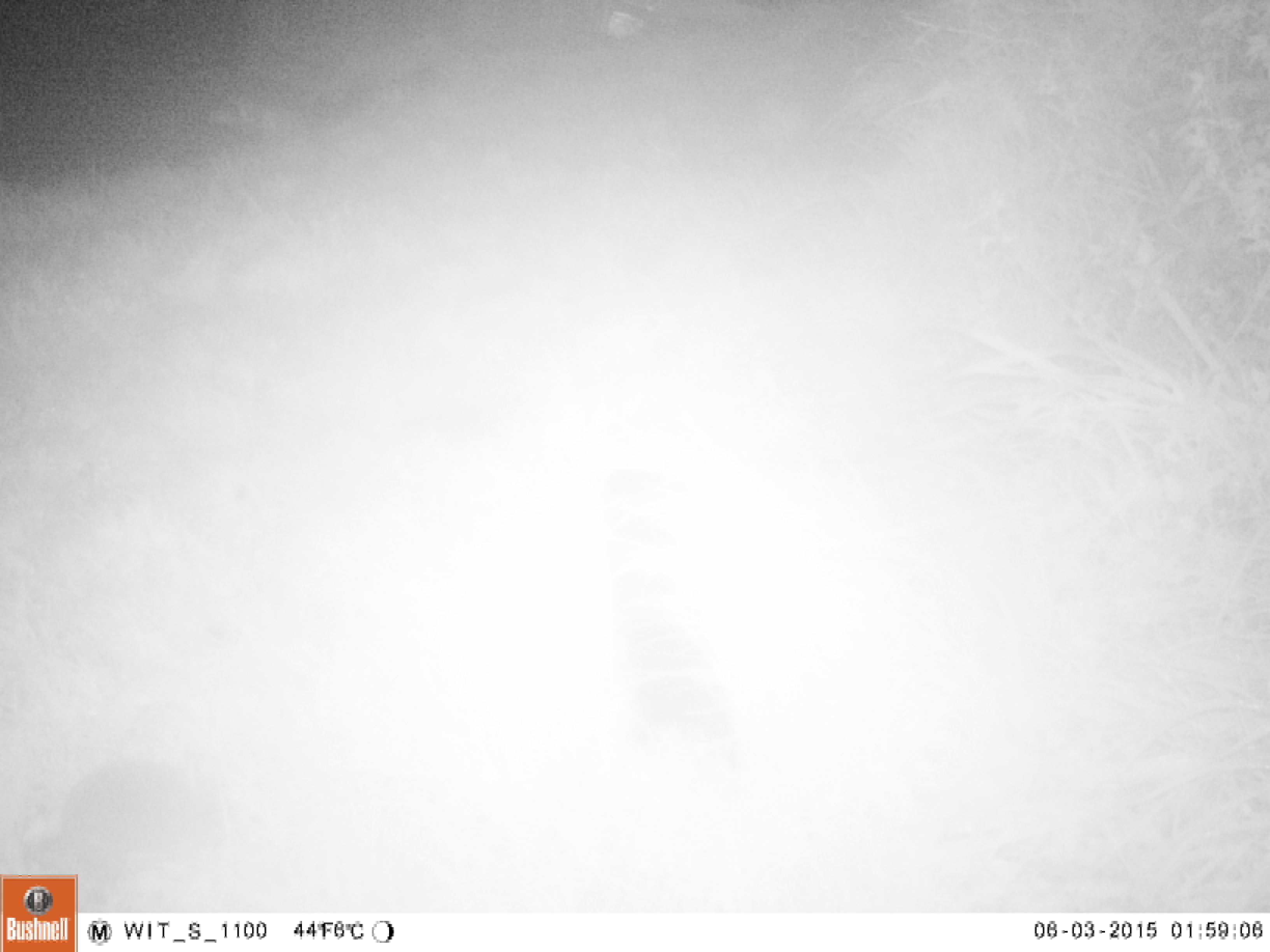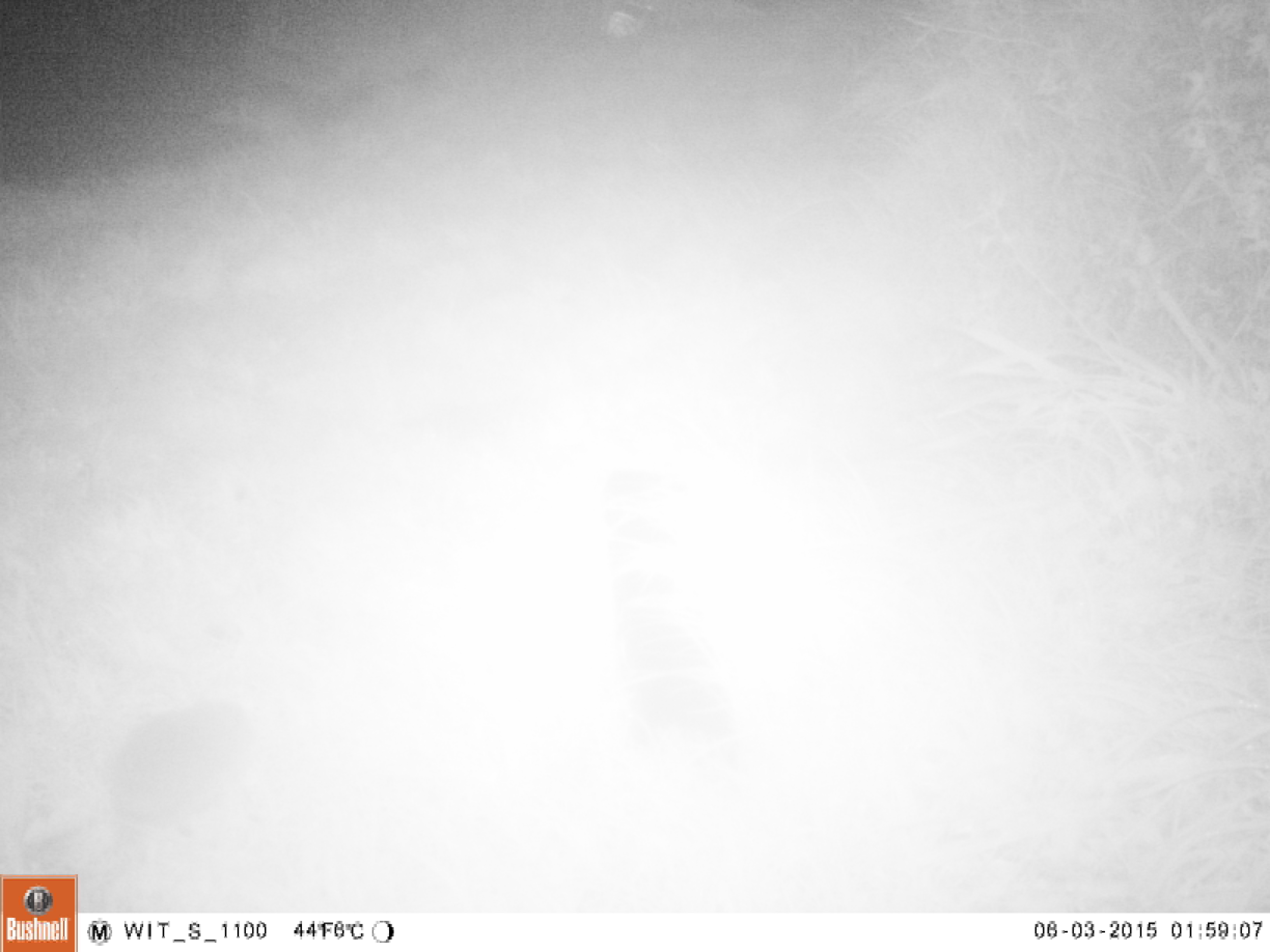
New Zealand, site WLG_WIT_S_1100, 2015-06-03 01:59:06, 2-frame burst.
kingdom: Animalia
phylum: Chordata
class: Mammalia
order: Eulipotyphla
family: Erinaceidae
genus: Erinaceus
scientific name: Erinaceus europaeus europaeus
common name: european hedgehog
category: hedgehog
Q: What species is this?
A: Hedgehog (european hedgehog) (Erinaceus europaeus europaeus).